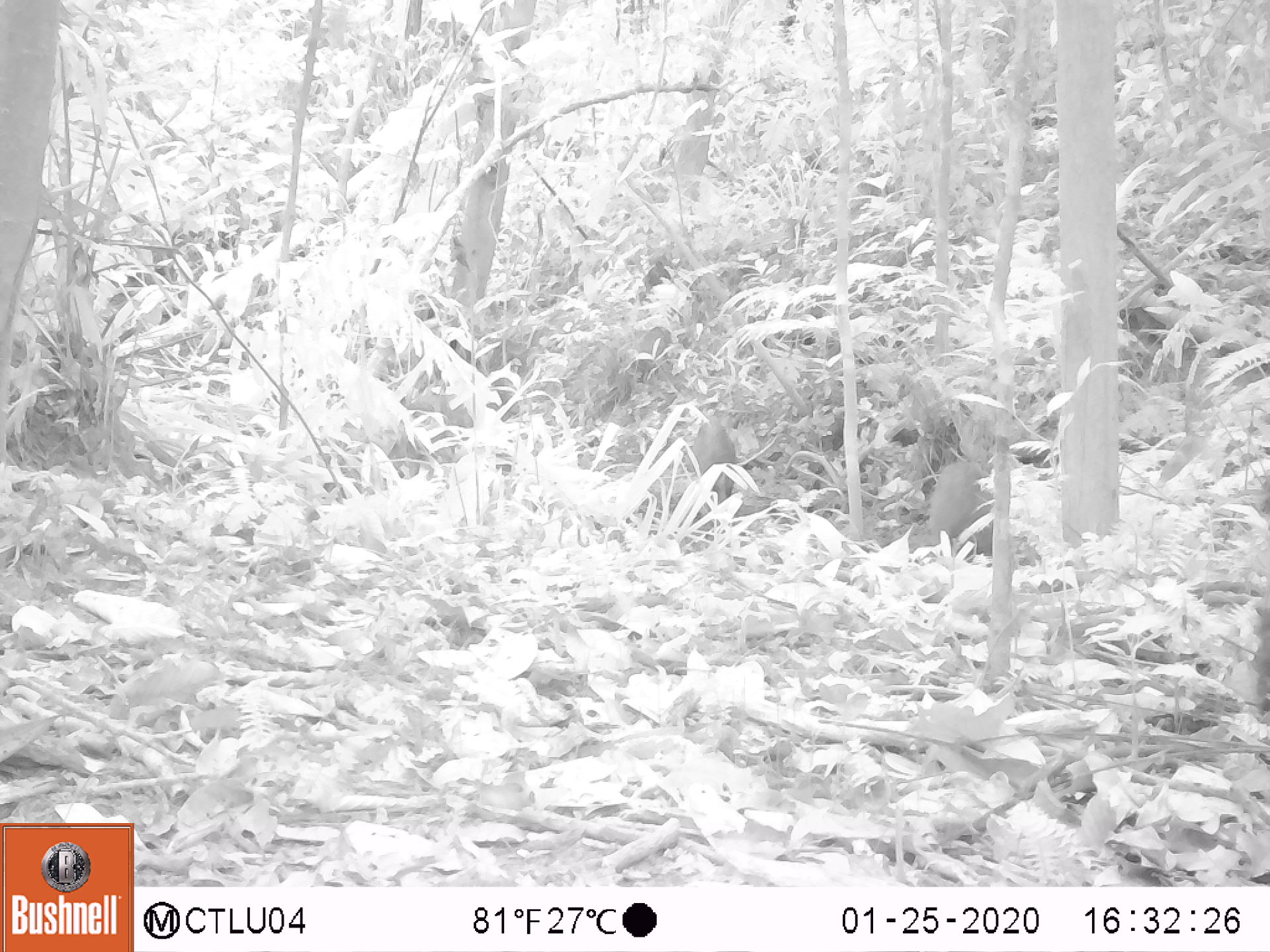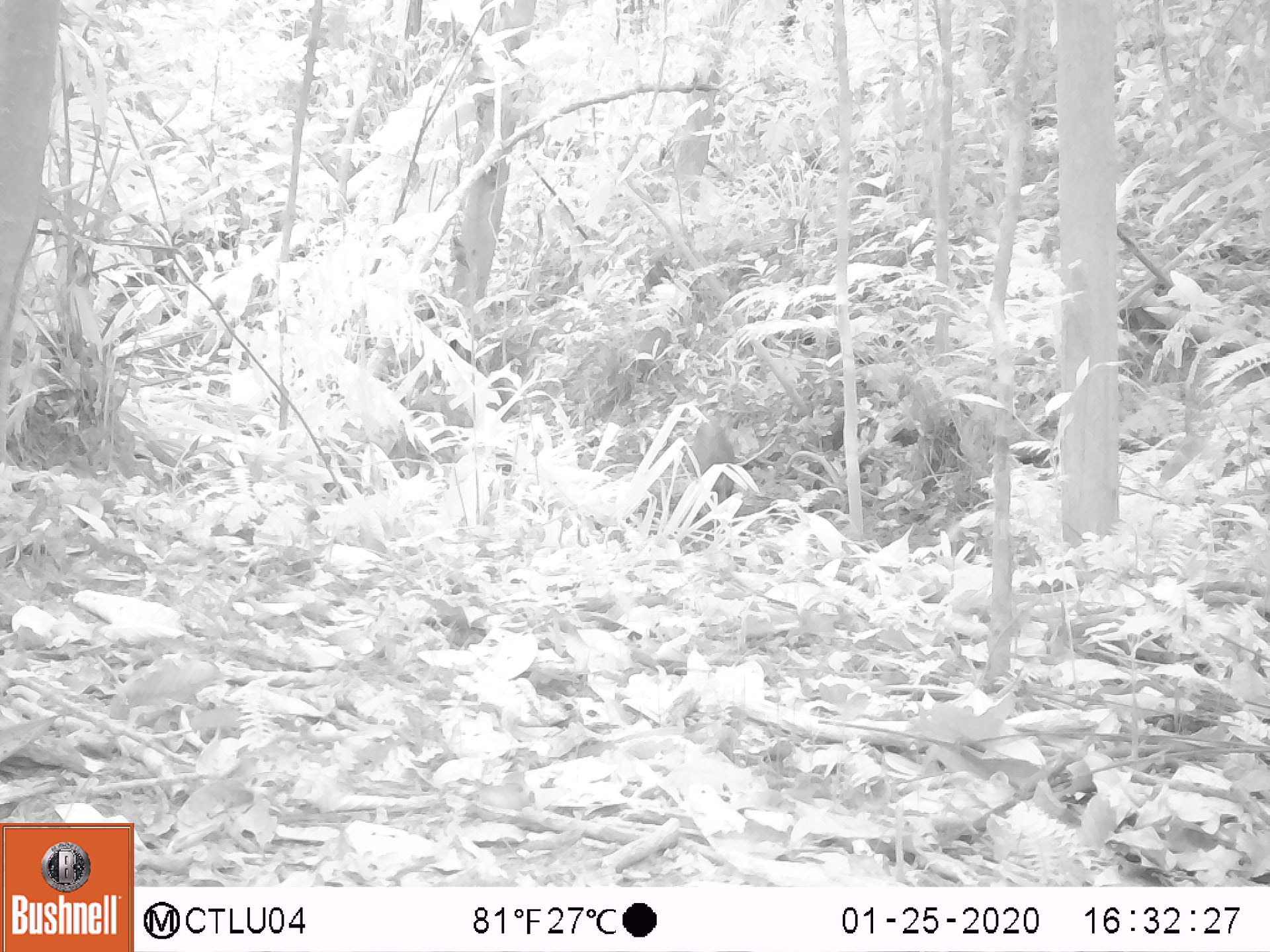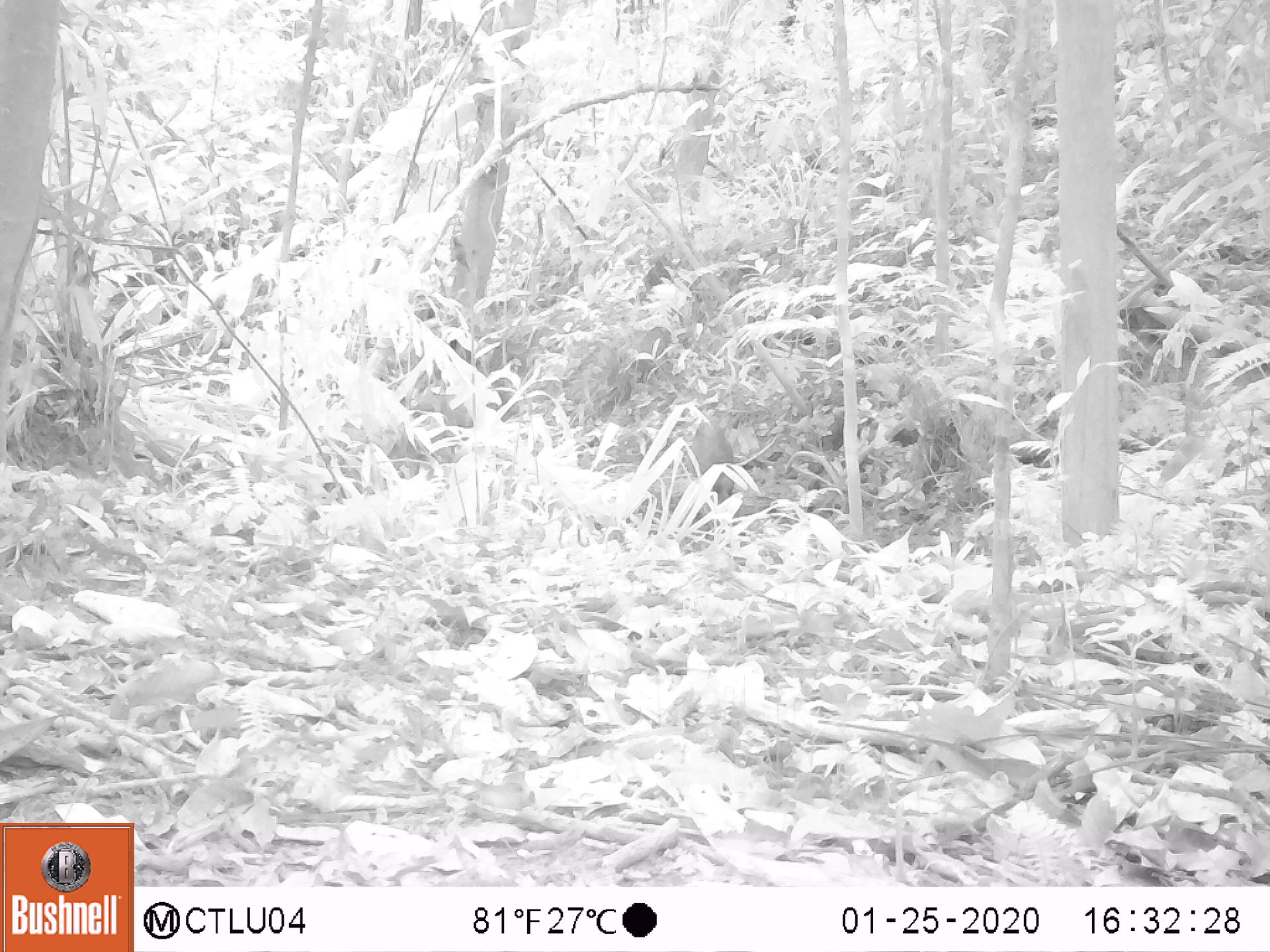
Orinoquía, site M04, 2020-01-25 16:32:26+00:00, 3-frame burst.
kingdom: Animalia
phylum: Chordata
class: Mammalia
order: Artiodactyla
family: Tayassuidae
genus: Pecari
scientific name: Pecari tajacu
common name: collared peccary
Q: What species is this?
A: Collared peccary (Pecari tajacu).